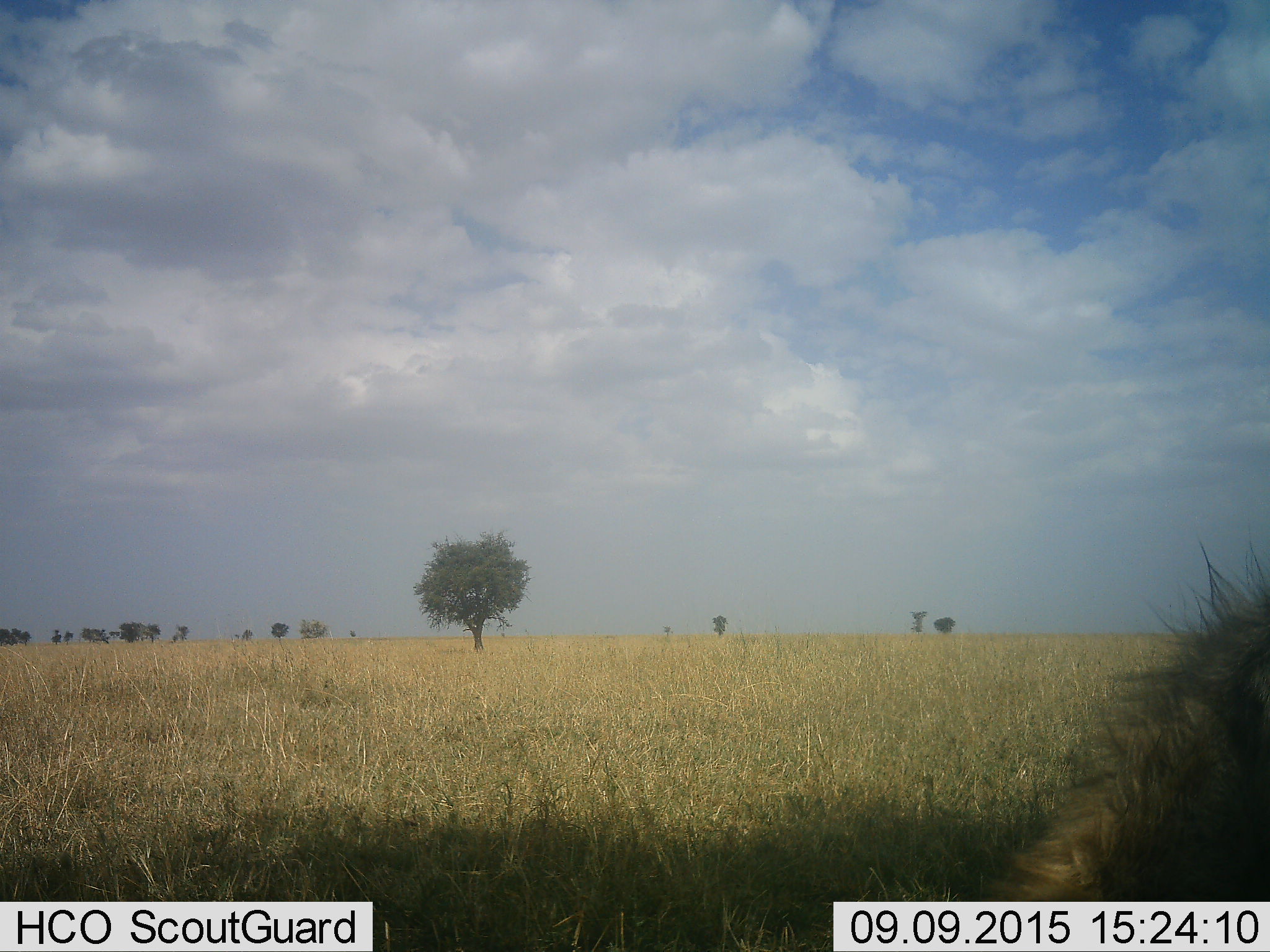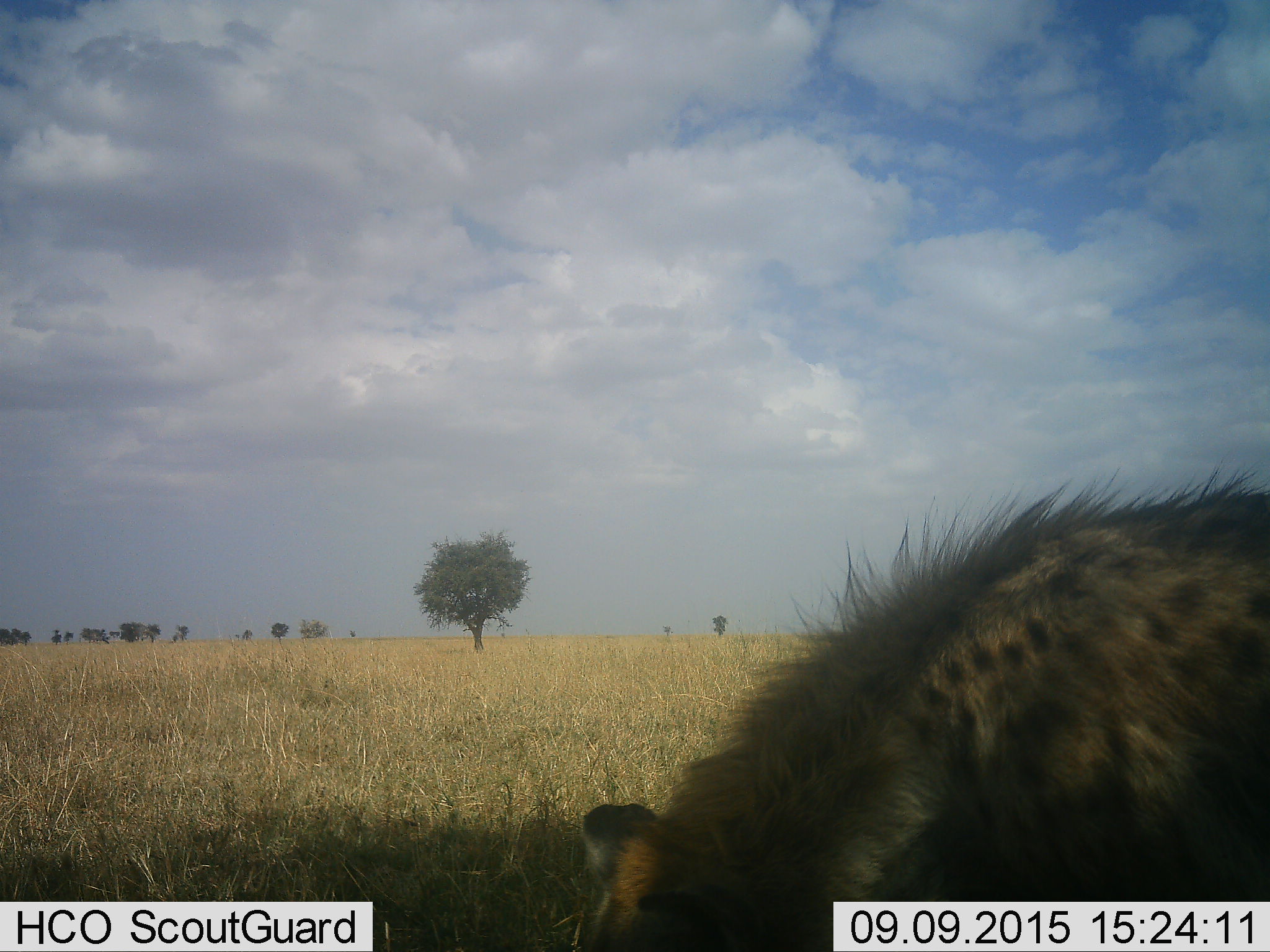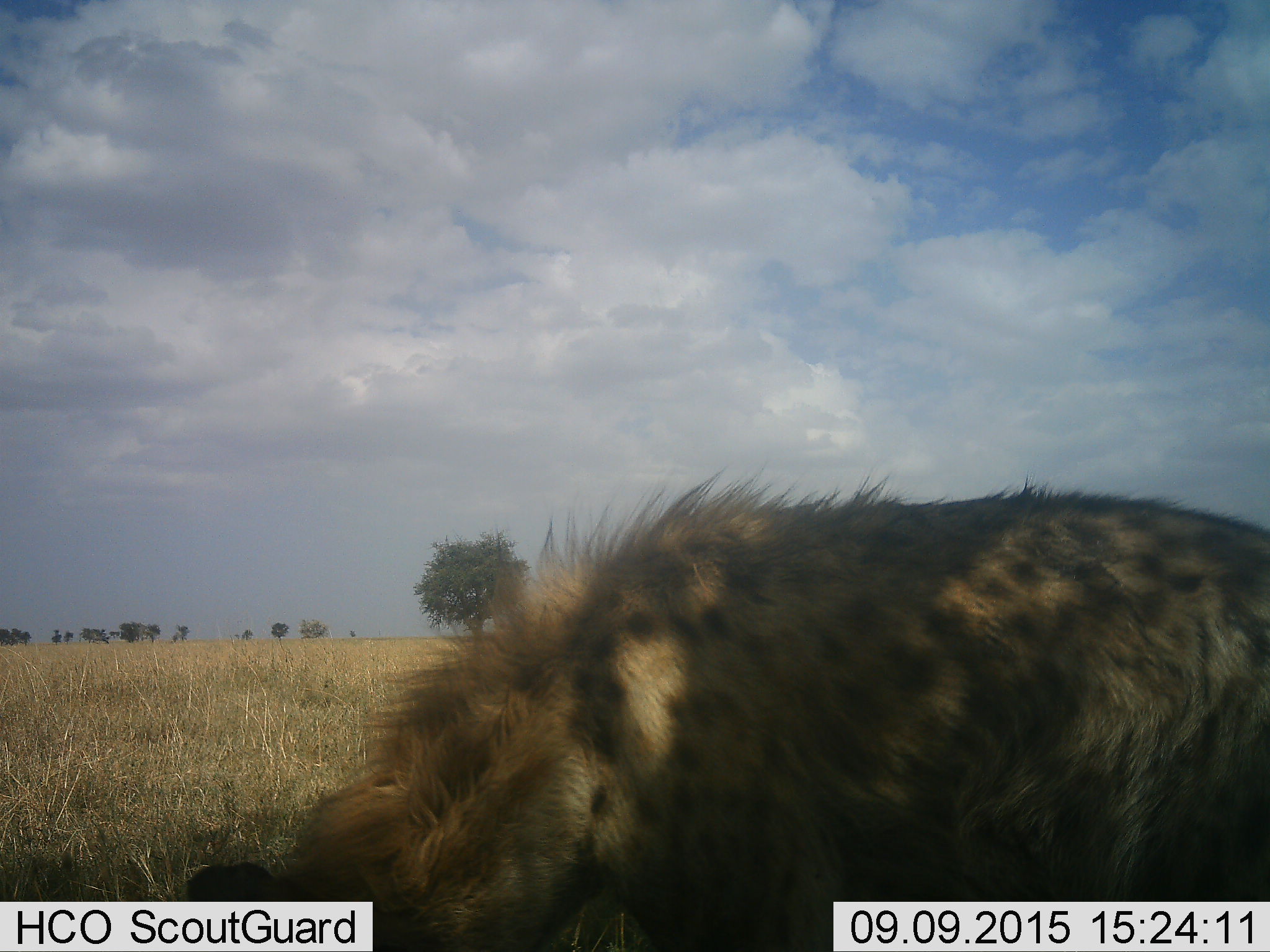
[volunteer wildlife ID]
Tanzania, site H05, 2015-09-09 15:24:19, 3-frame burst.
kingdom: Animalia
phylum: Chordata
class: Mammalia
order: Carnivora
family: Hyaenidae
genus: Crocuta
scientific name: Crocuta crocuta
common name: spotted hyena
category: hyenaspotted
Hyenaspotted (spotted hyena) (Crocuta crocuta), count 1. Behavior (volunteer vote fractions): standing 11%, resting 0%, moving 100%, interacting 0%. Young present (vote fraction): 0%. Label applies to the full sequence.